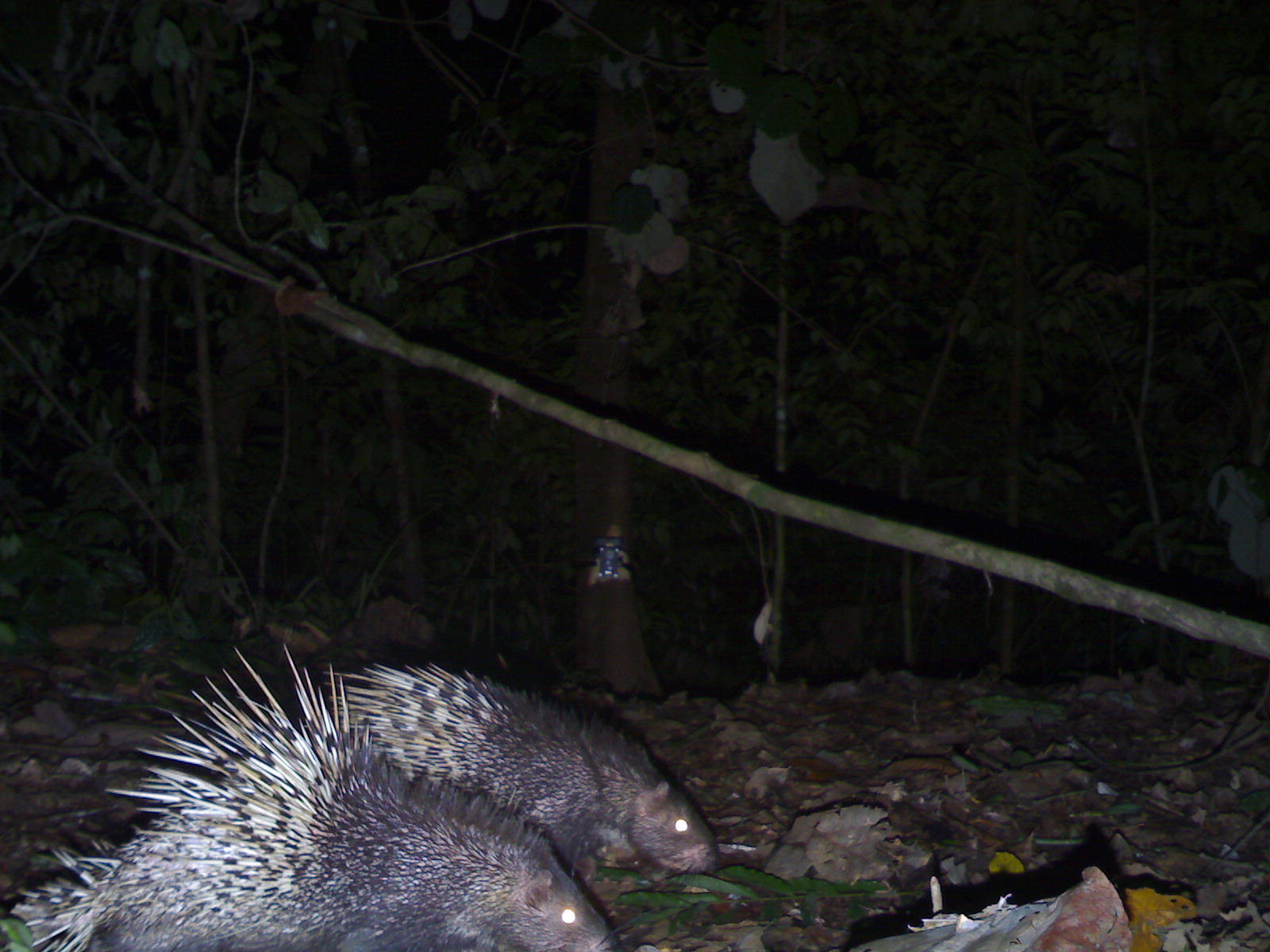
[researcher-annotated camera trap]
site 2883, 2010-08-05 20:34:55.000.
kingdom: Animalia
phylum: Chordata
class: Mammalia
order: Rodentia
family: Hystricidae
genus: Hystrix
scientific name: Hystrix brachyura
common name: east asian porcupine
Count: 2.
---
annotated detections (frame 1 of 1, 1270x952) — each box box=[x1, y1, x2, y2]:
hystrix brachyura: box=[0, 640, 618, 948]; box=[318, 657, 722, 885]